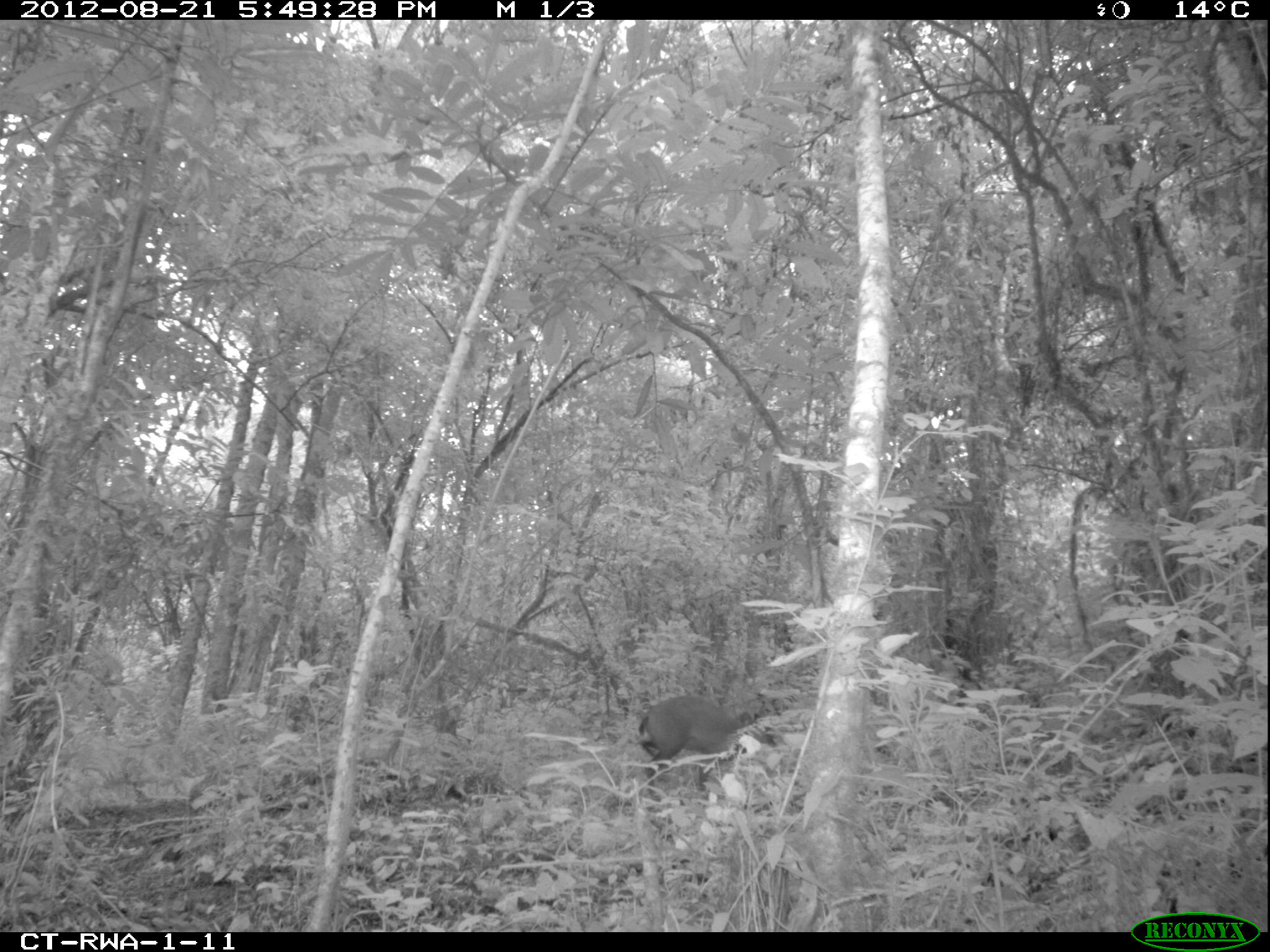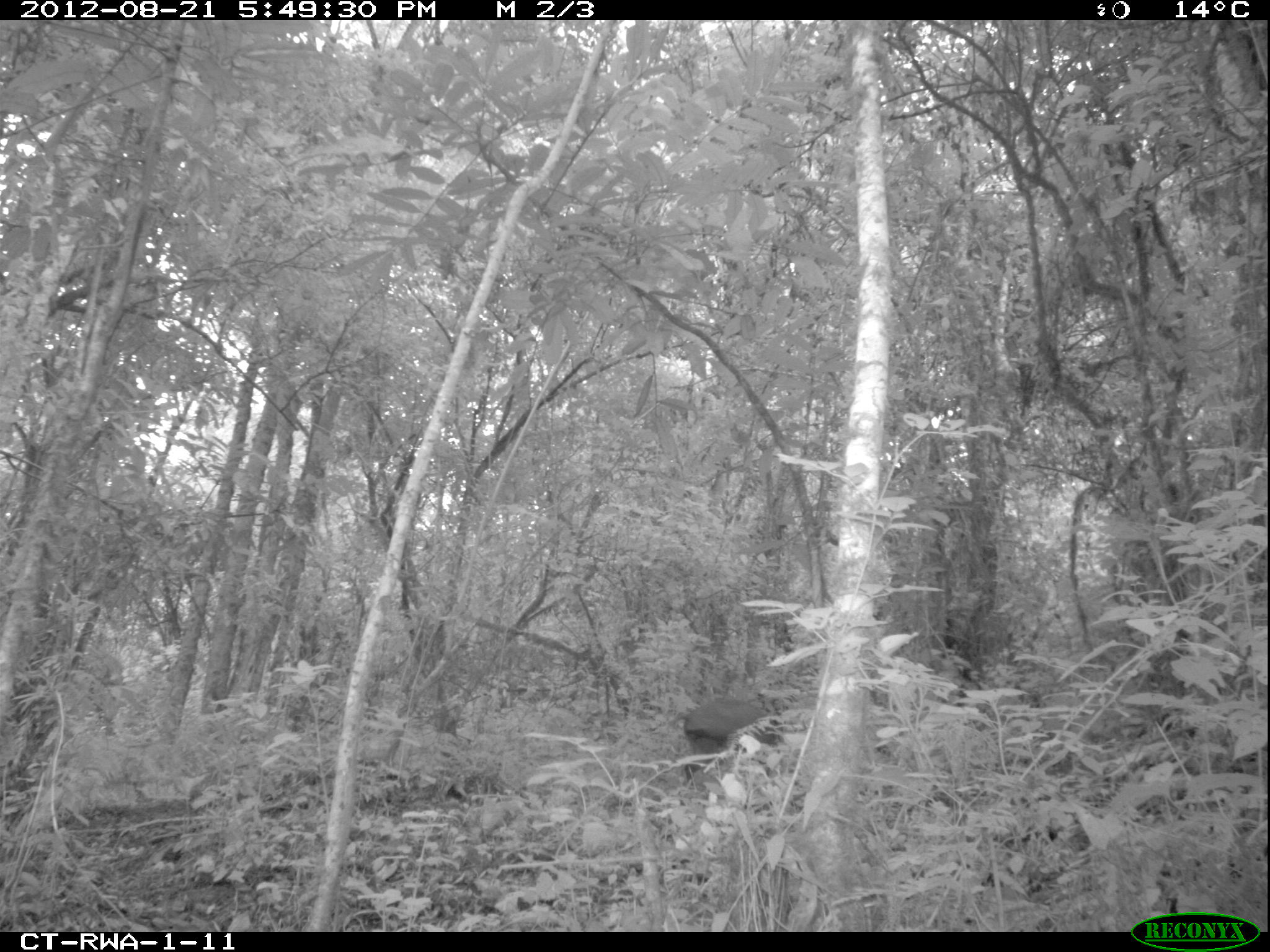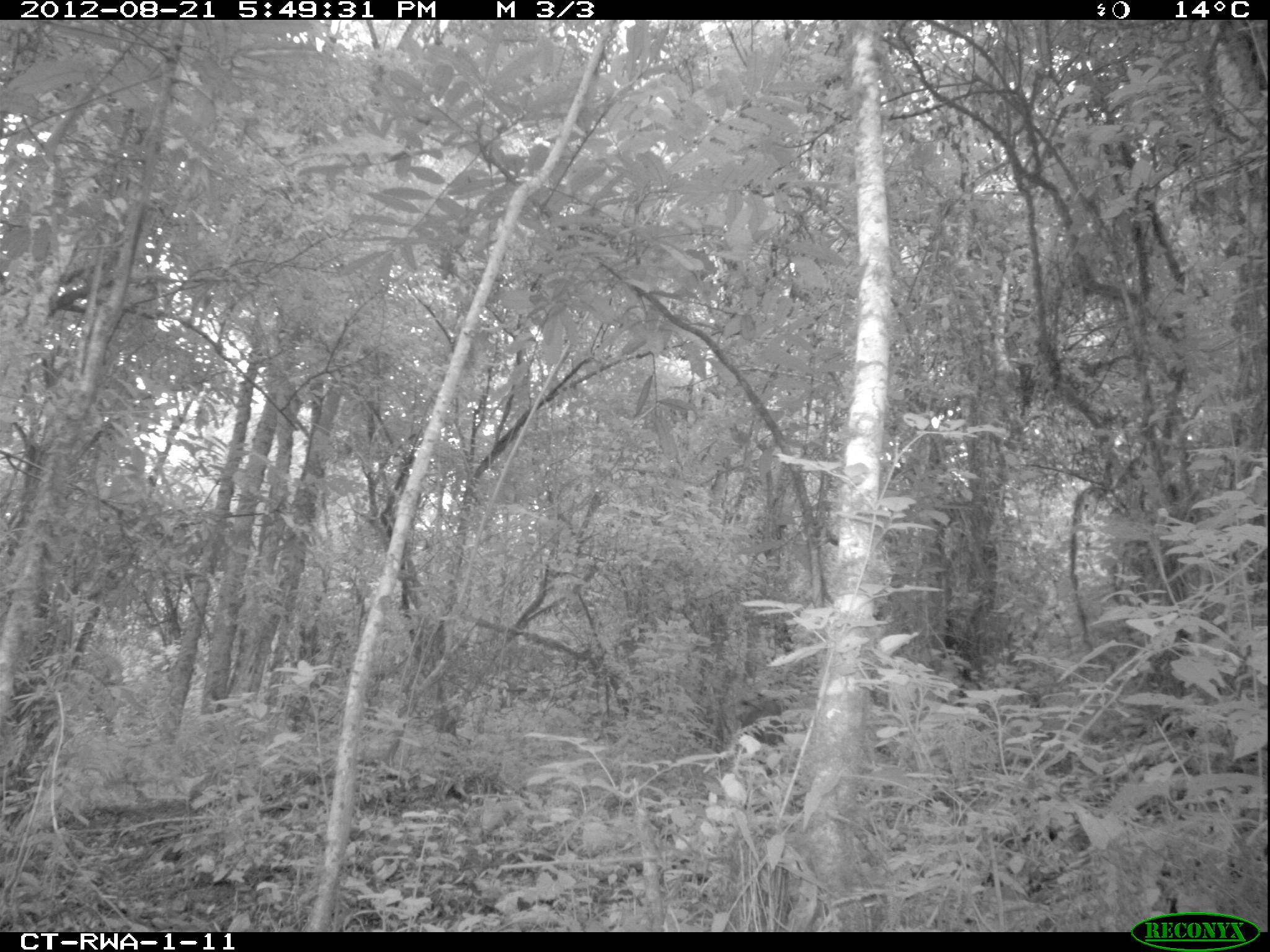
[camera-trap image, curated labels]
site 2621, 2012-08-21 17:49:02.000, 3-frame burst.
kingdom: Animalia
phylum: Chordata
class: Mammalia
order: Artiodactyla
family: Bovidae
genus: Cephalophus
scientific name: Cephalophus nigrifrons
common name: black-fronted duiker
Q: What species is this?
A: Cephalophus nigrifrons (black-fronted duiker).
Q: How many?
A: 1.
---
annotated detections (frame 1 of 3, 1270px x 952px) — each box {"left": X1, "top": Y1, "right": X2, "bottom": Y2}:
cephalophus nigrifrons: {"left": 636, "top": 694, "right": 784, "bottom": 807}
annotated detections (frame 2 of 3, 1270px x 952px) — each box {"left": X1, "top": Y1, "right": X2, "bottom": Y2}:
cephalophus nigrifrons: {"left": 668, "top": 699, "right": 785, "bottom": 785}